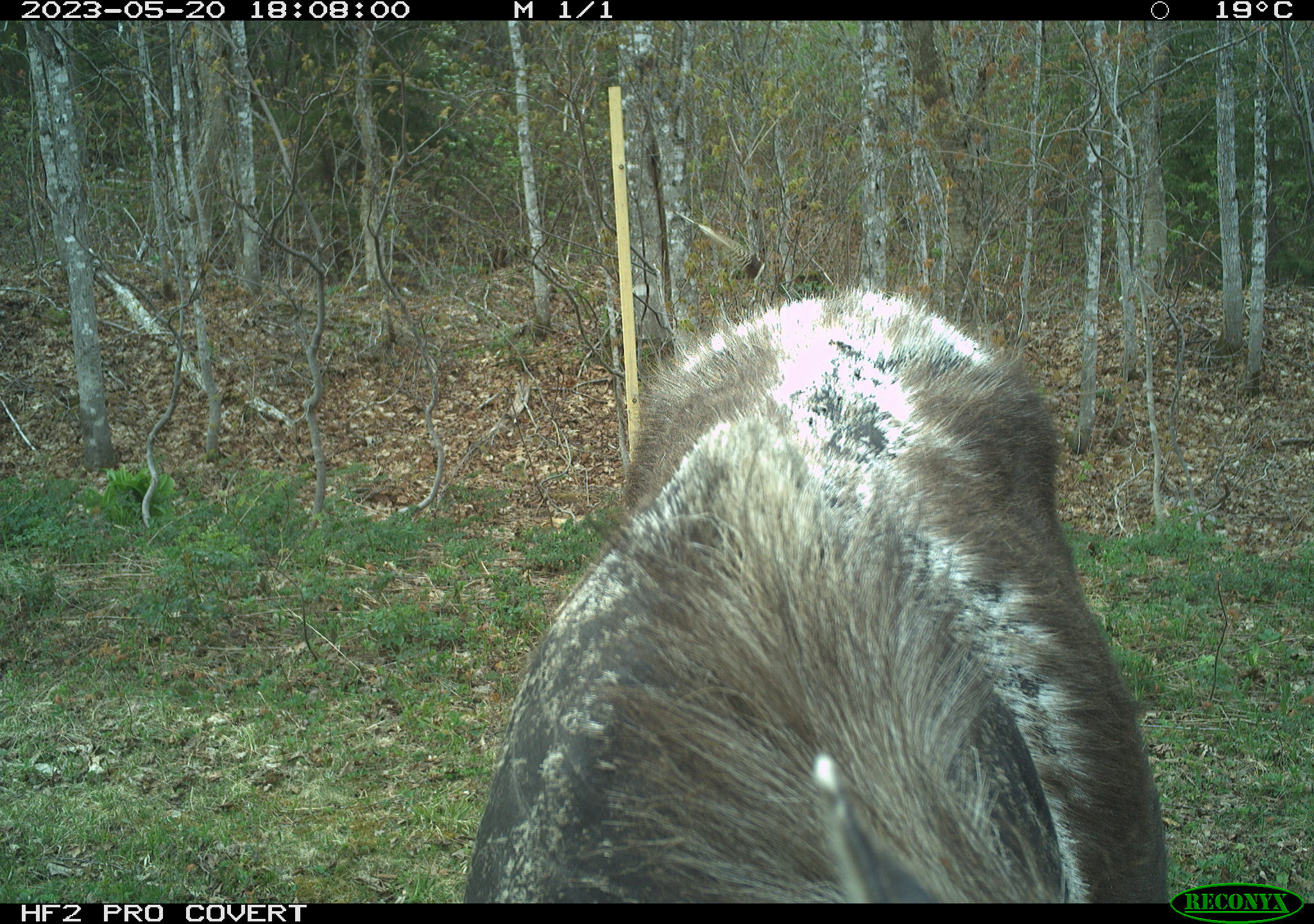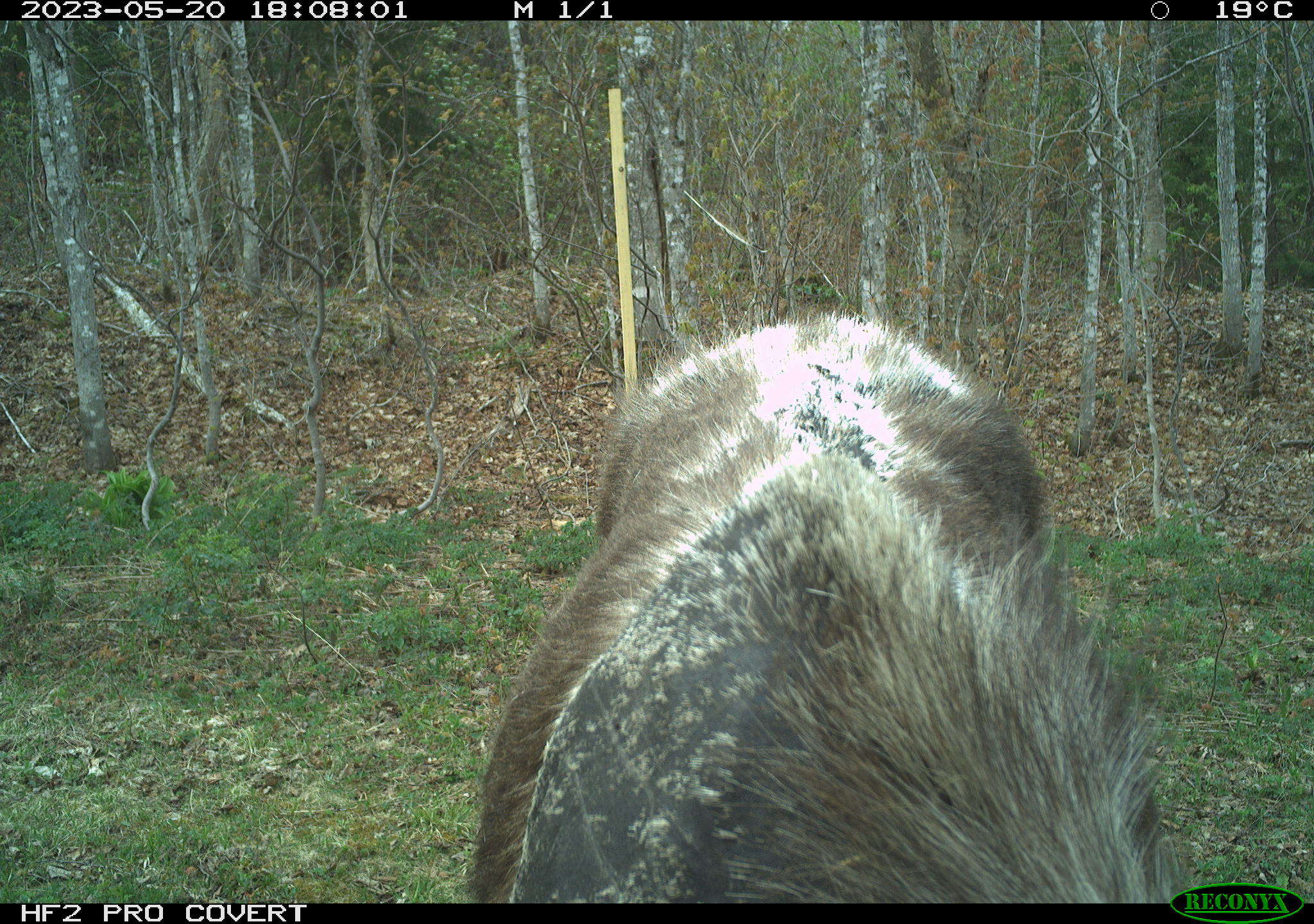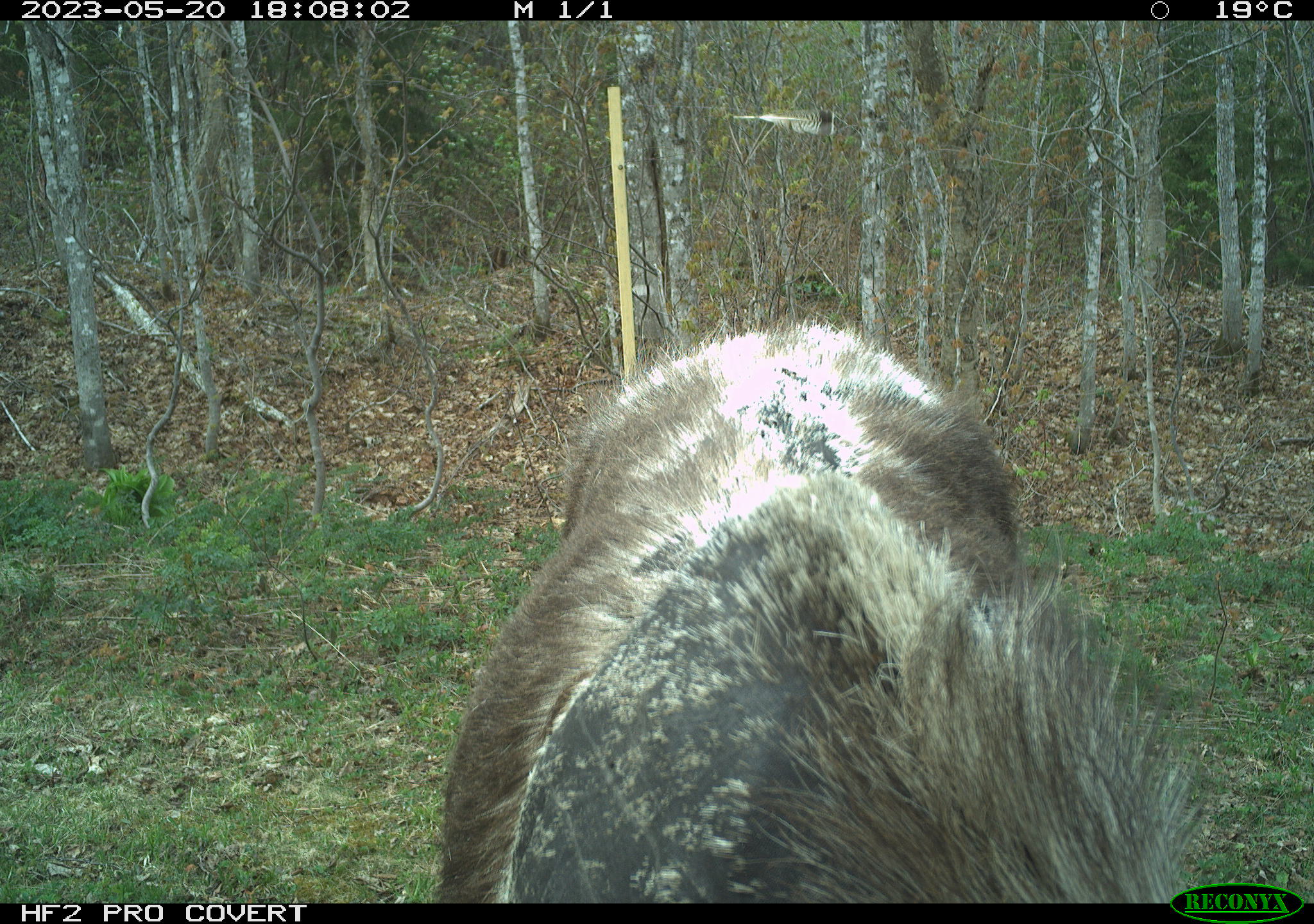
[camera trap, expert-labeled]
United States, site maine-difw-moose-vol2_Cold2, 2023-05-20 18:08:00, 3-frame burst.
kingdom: Animalia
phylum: Chordata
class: Mammalia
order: Artiodactyla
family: Cervidae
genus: Alces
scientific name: Alces alces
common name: moose